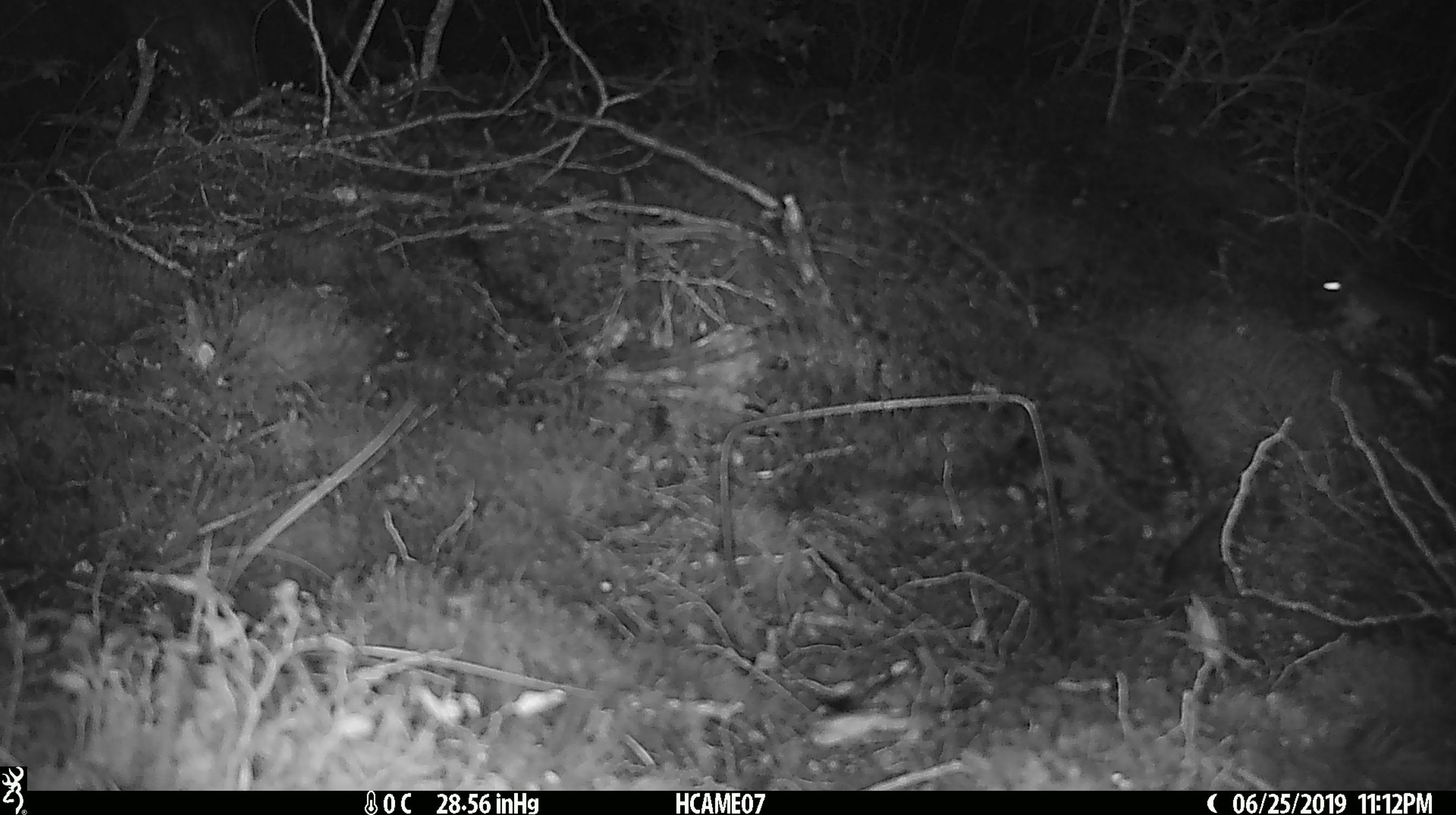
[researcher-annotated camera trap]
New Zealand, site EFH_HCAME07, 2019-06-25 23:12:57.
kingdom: Animalia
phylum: Chordata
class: Mammalia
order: Rodentia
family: Muridae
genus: Mus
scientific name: Mus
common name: mouse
Mouse (Mus).